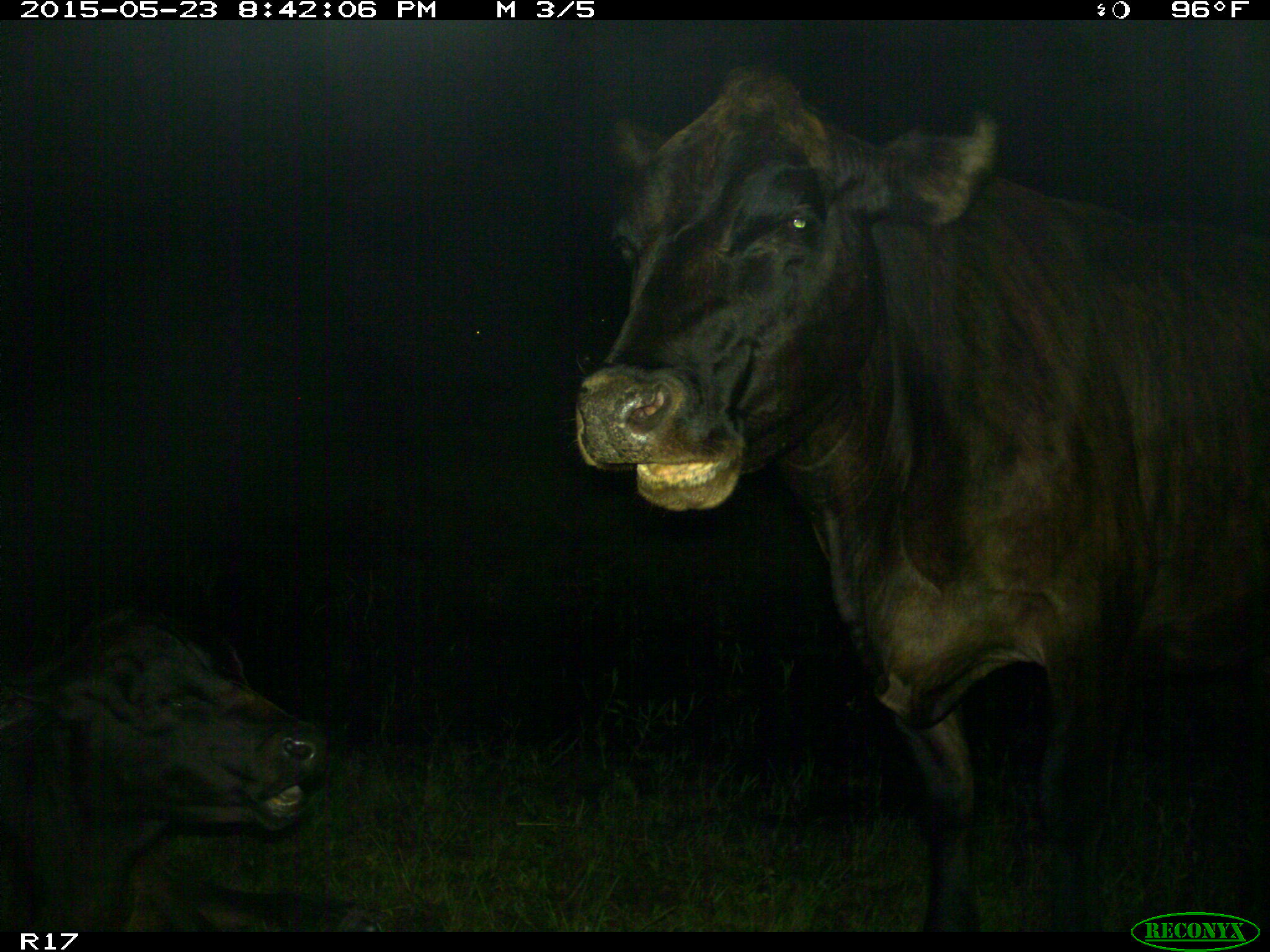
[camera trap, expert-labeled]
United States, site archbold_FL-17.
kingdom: Animalia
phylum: Chordata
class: Mammalia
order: Artiodactyla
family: Bovidae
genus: Bos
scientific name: Bos taurus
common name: domestic cow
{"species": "Bos taurus (domestic cow)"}